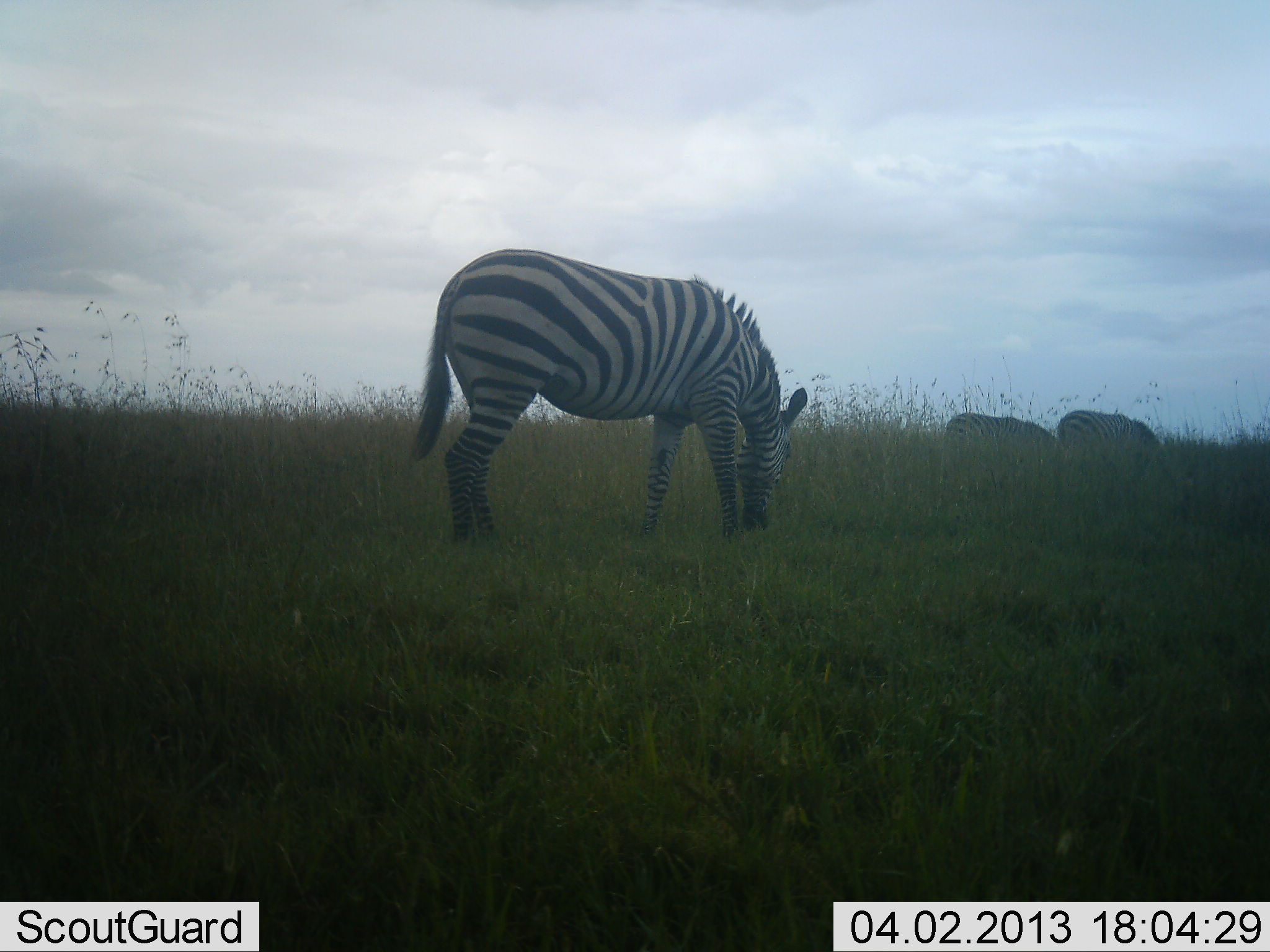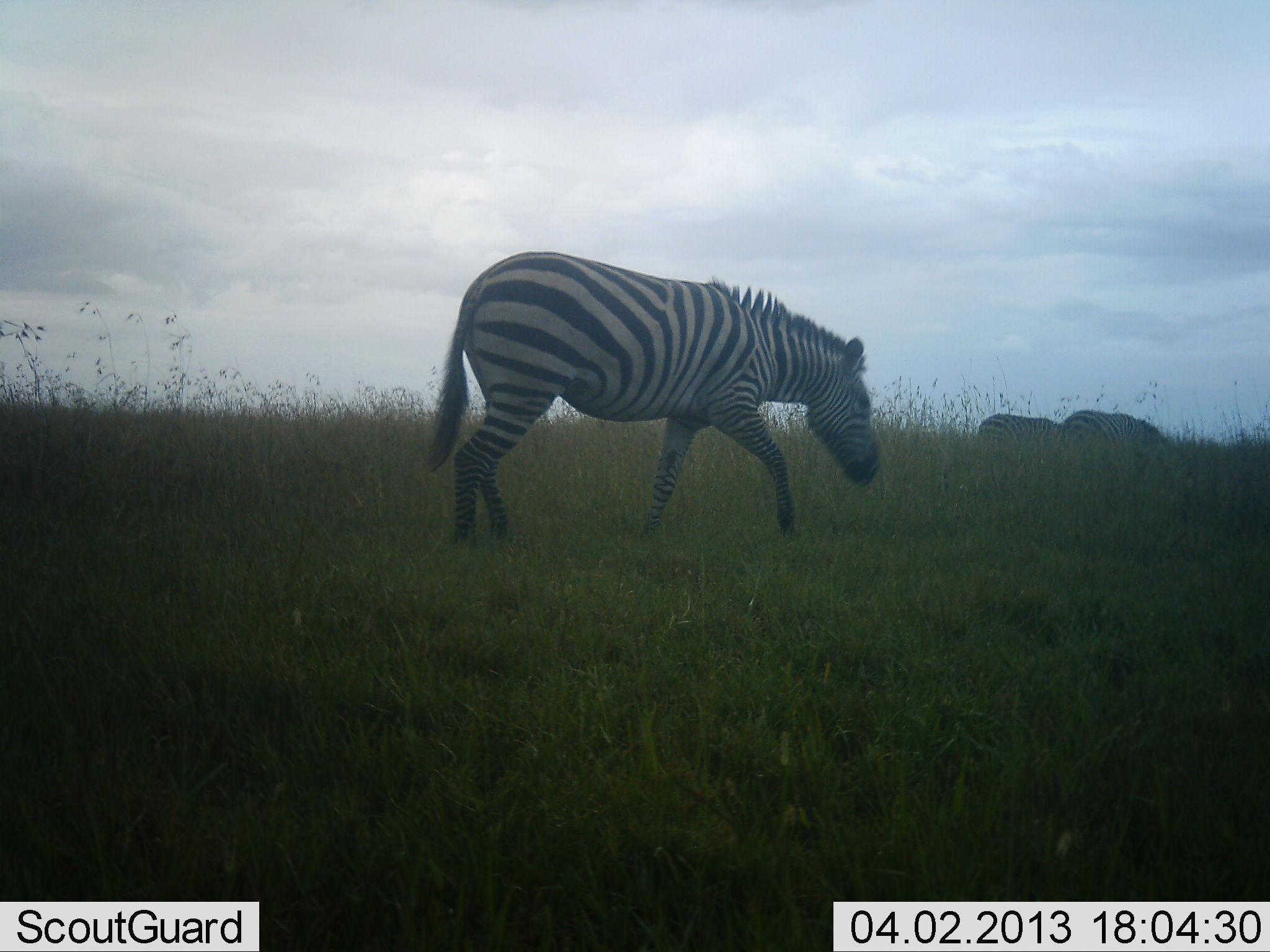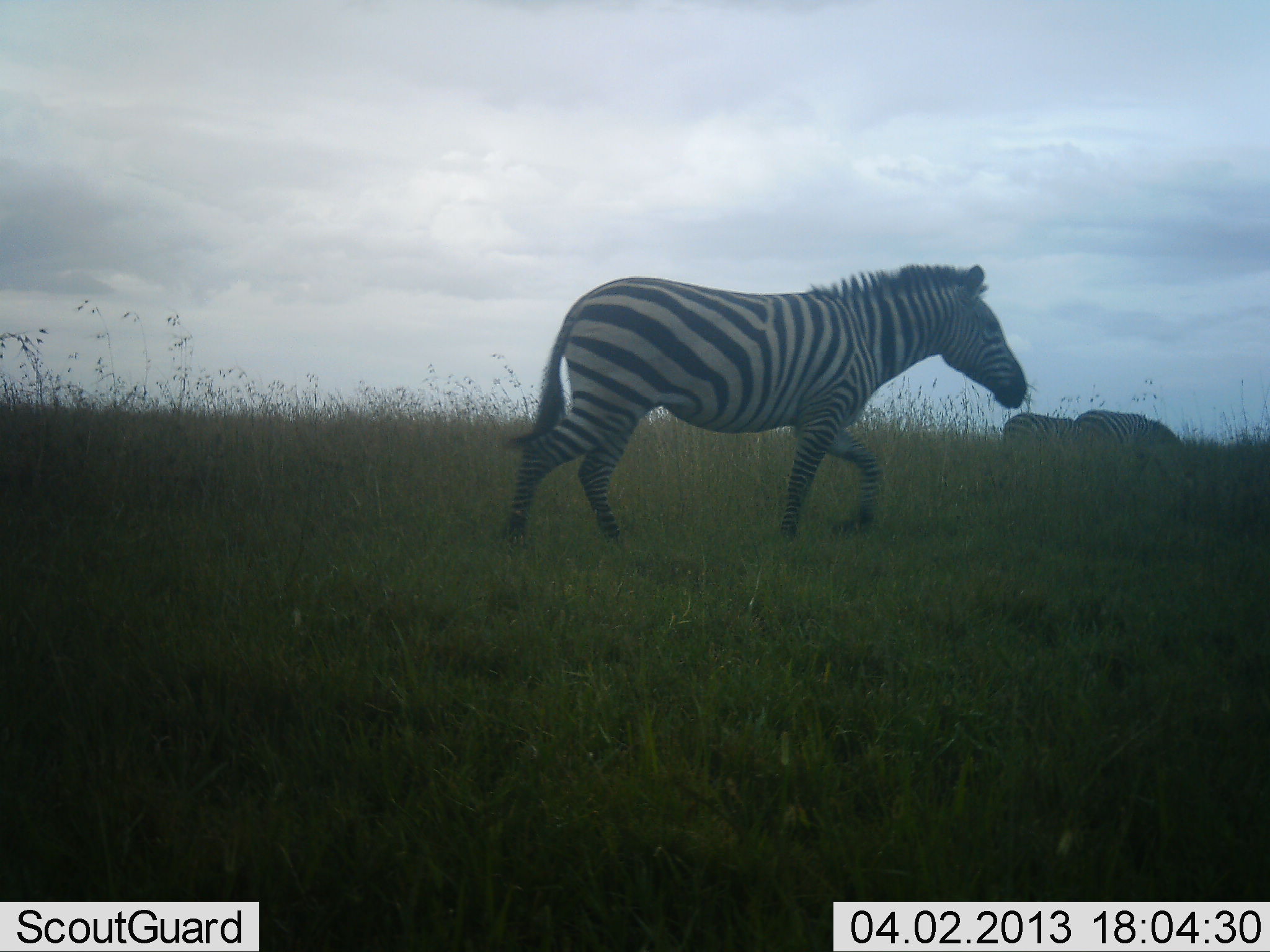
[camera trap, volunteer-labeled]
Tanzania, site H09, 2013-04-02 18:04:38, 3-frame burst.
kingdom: Animalia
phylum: Chordata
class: Mammalia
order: Perissodactyla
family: Equidae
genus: Equus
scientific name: Equus quagga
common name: plains zebra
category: zebra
Zebra (plains zebra) (Equus quagga), count 3. Behavior (volunteer vote fractions): standing 7%, resting 0%, moving 63%, interacting 0%. Young present (vote fraction): 0%. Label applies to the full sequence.